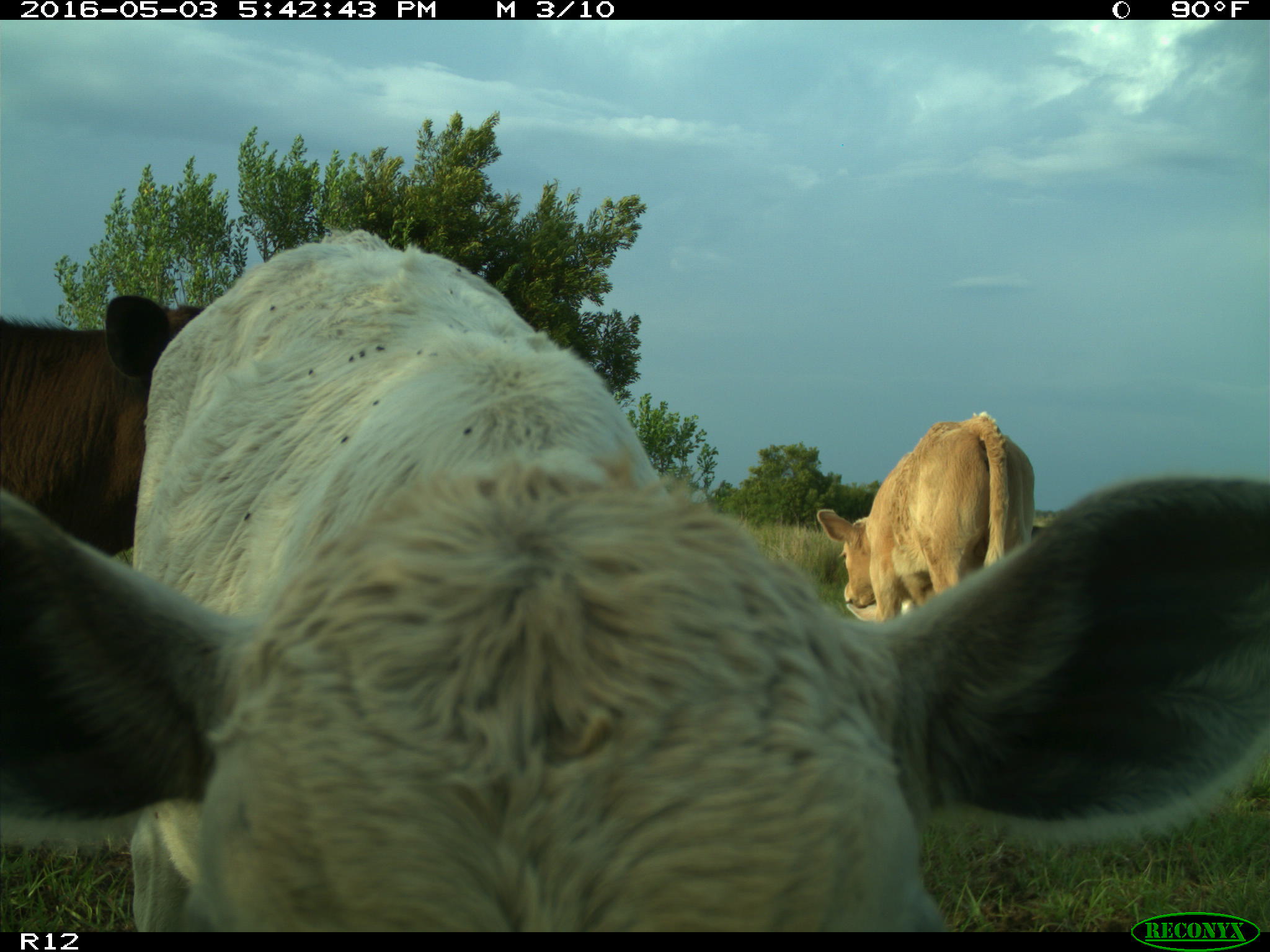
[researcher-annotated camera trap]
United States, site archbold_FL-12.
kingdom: Animalia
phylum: Chordata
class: Mammalia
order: Artiodactyla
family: Bovidae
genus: Bos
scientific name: Bos taurus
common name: domestic cow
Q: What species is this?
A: Bos taurus (domestic cow).